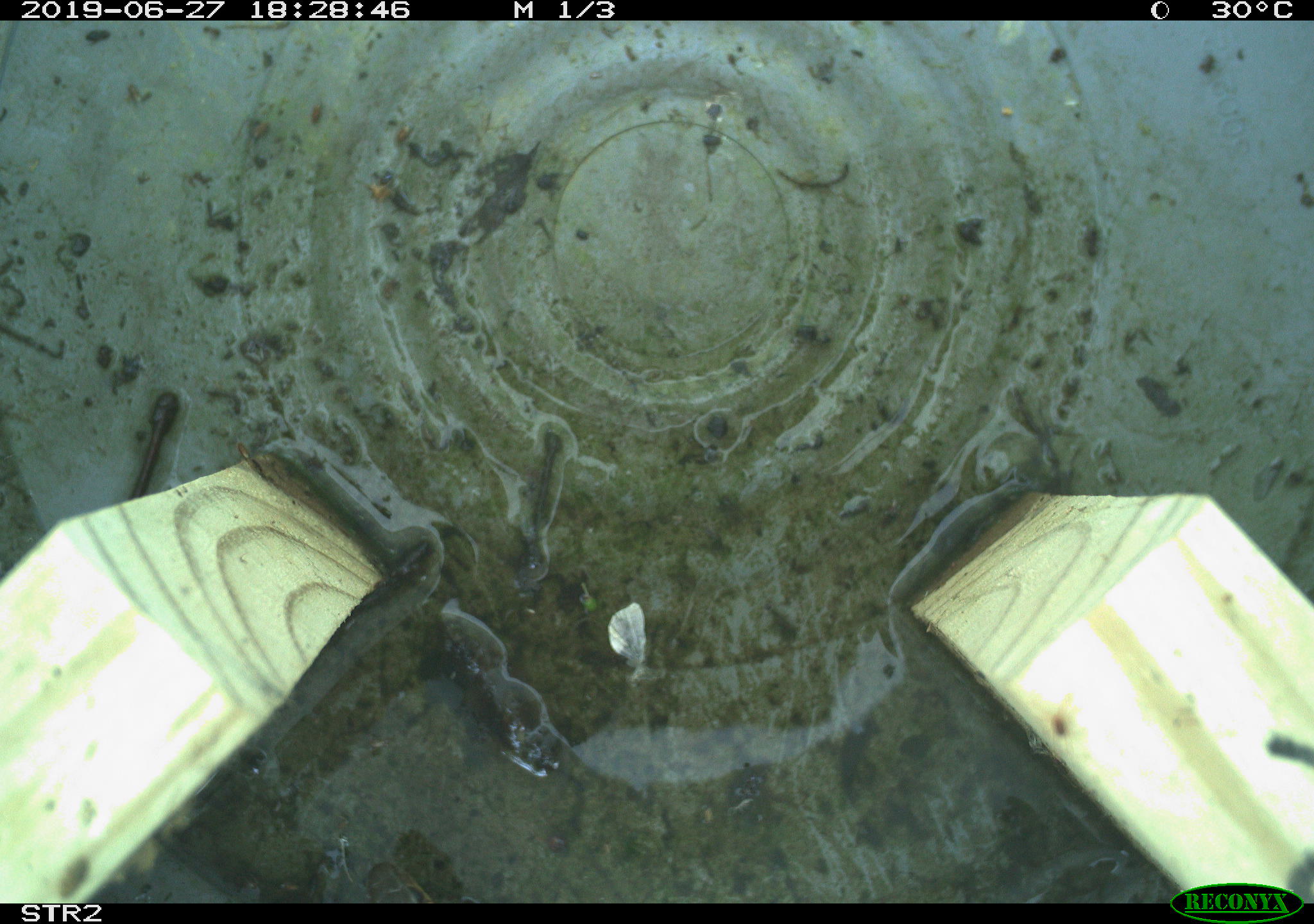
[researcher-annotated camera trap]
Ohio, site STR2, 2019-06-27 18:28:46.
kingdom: Animalia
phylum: Chordata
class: Reptilia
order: Squamata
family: Colubridae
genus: Thamnophis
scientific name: Thamnophis sirtalis sirtalis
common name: eastern gartersnake